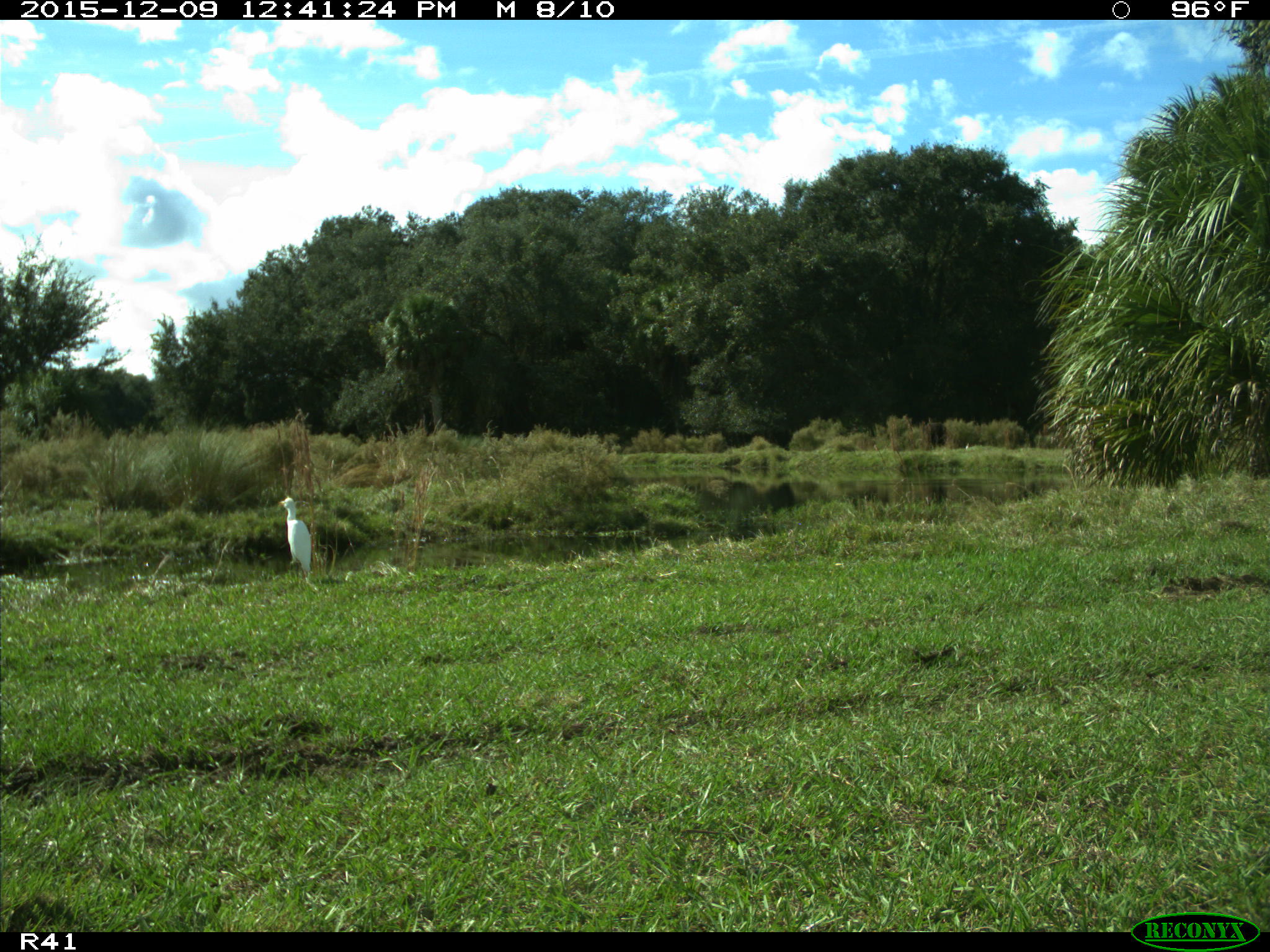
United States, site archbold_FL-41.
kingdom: Animalia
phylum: Chordata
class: Aves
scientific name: Aves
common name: birds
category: unidentified bird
Unidentified bird (birds) (Aves).